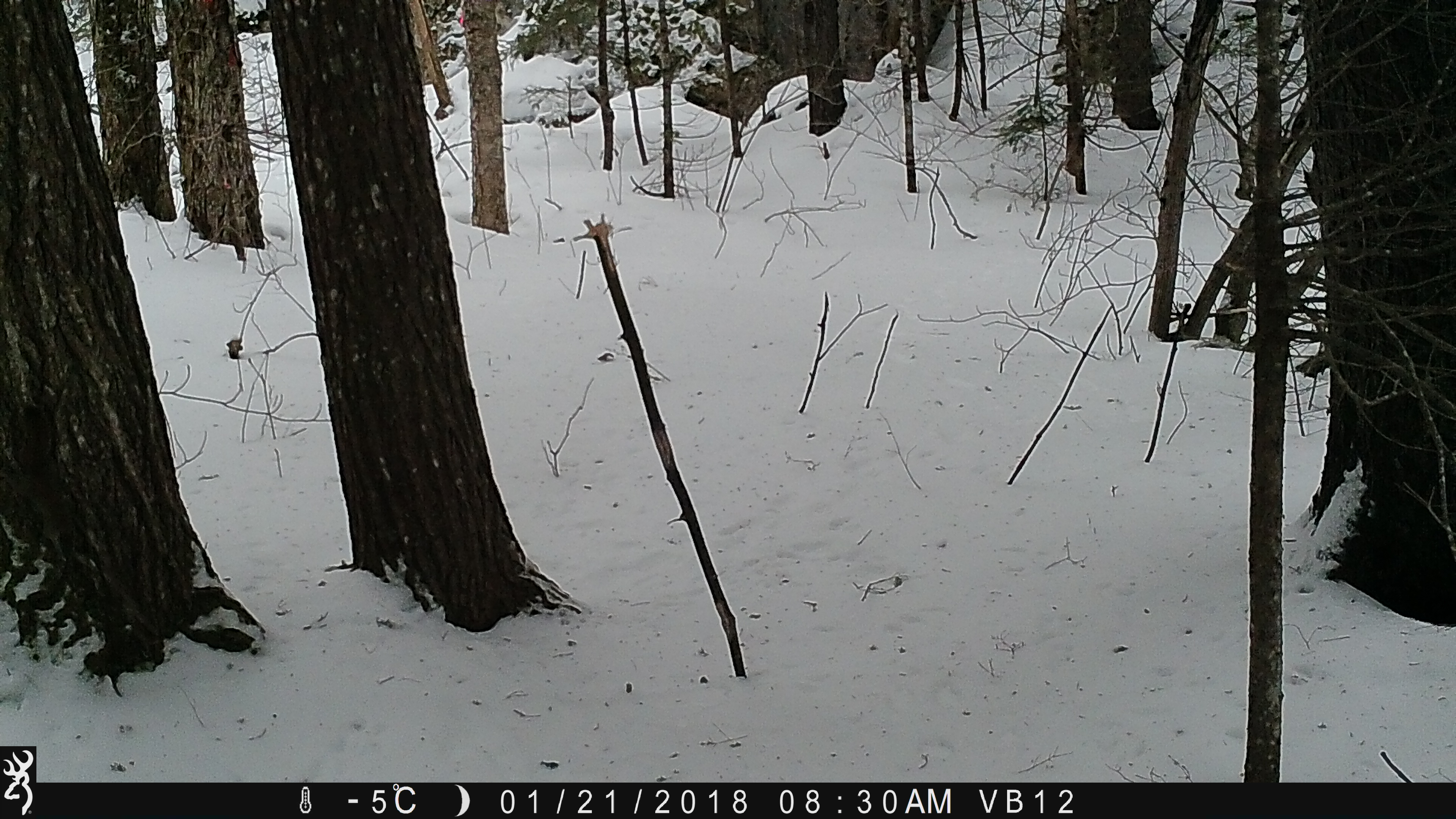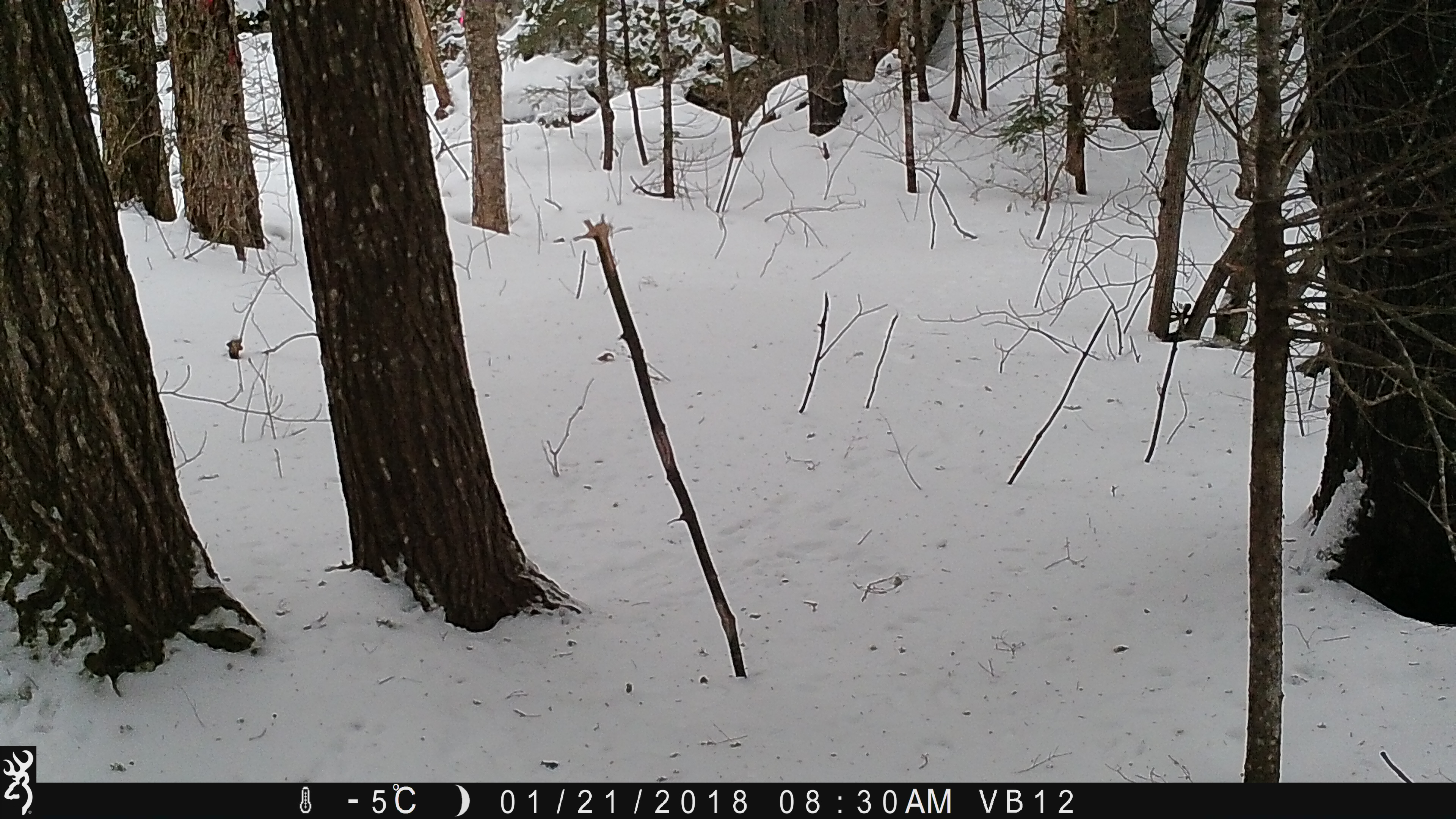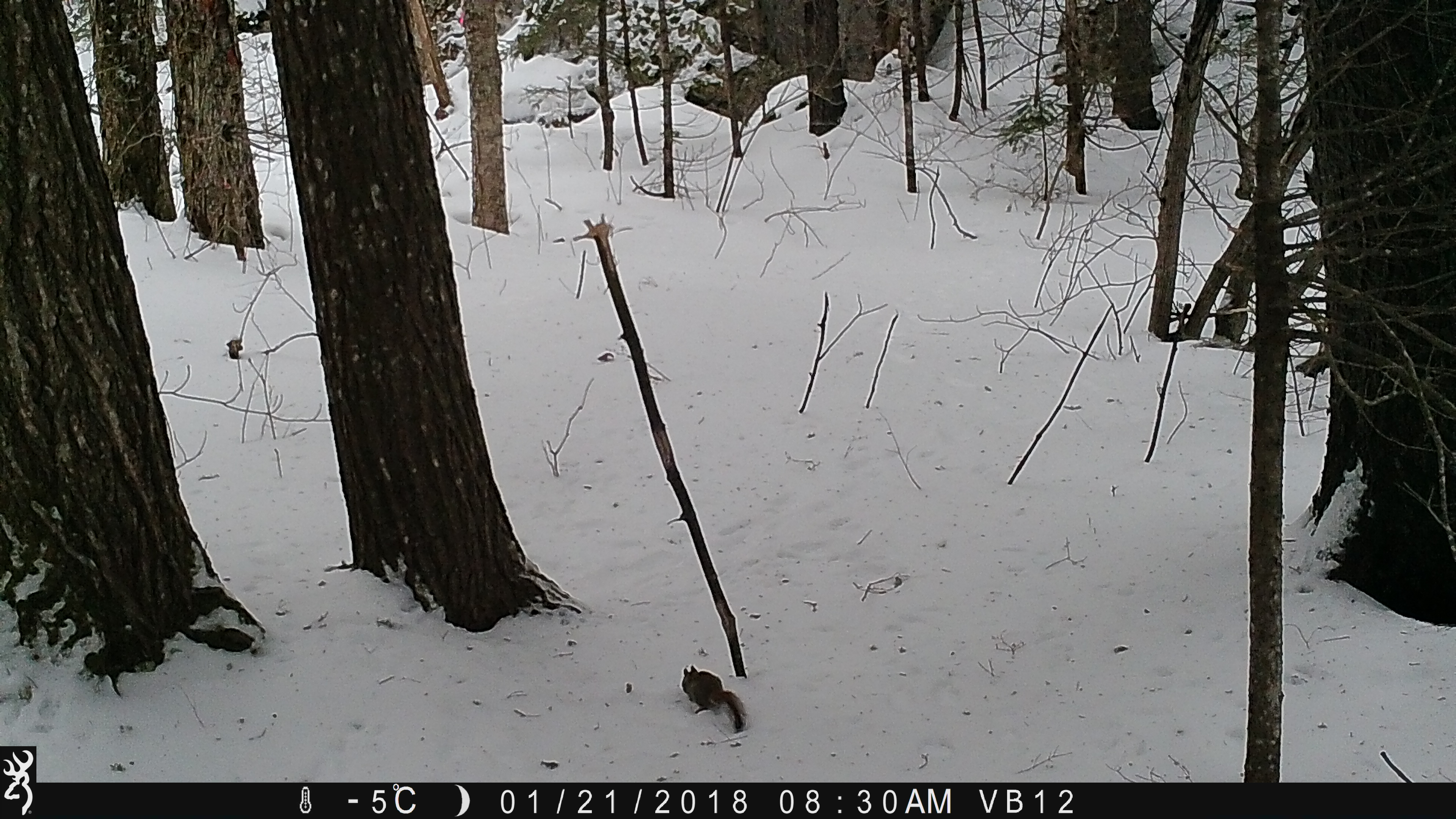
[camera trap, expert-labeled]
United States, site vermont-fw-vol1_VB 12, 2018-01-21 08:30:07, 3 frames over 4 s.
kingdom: Animalia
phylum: Chordata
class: Mammalia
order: Rodentia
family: Sciuridae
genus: Tamiasciurus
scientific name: Tamiasciurus hudsonicus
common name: red squirrel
Red squirrel (Tamiasciurus hudsonicus).